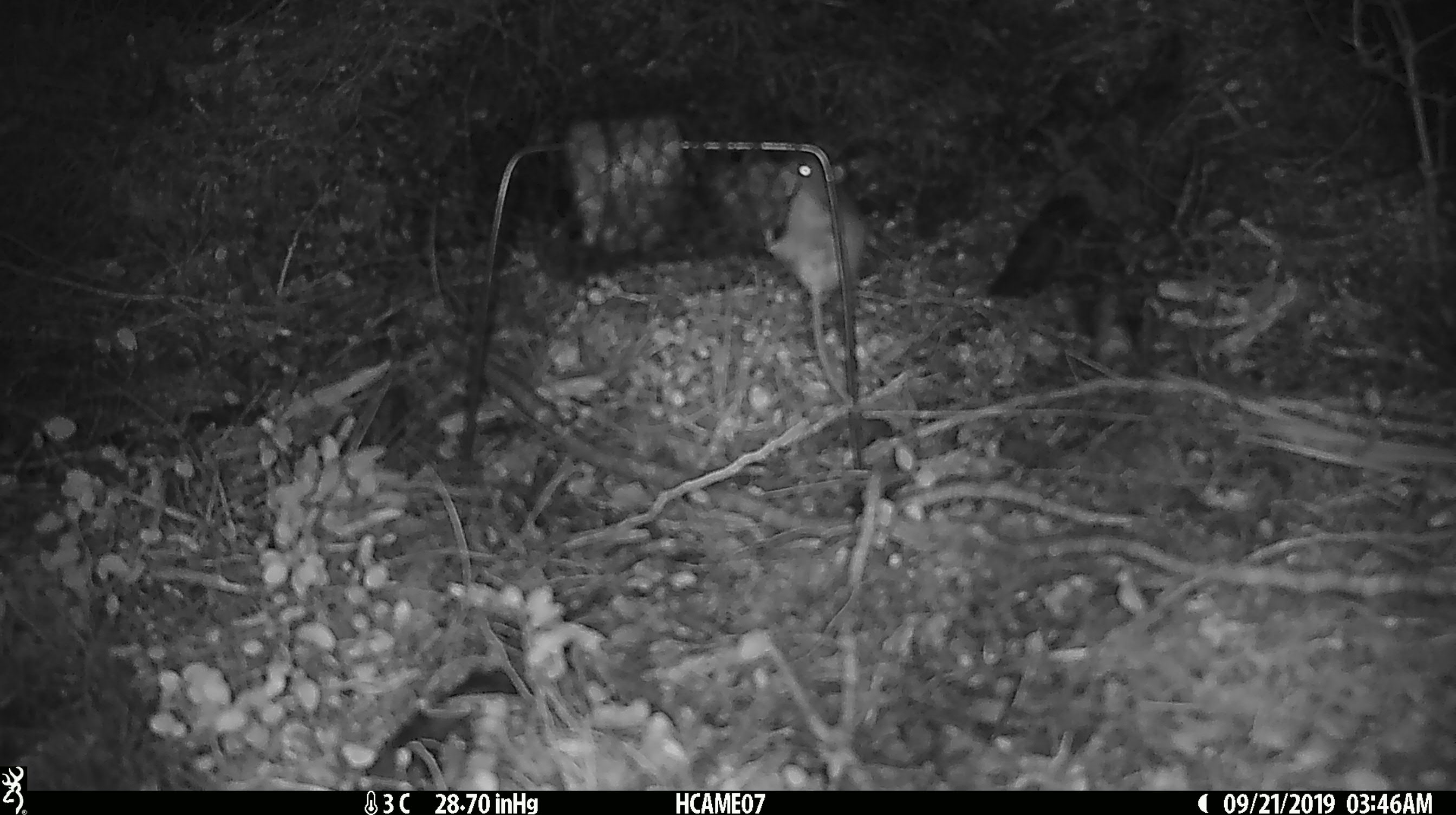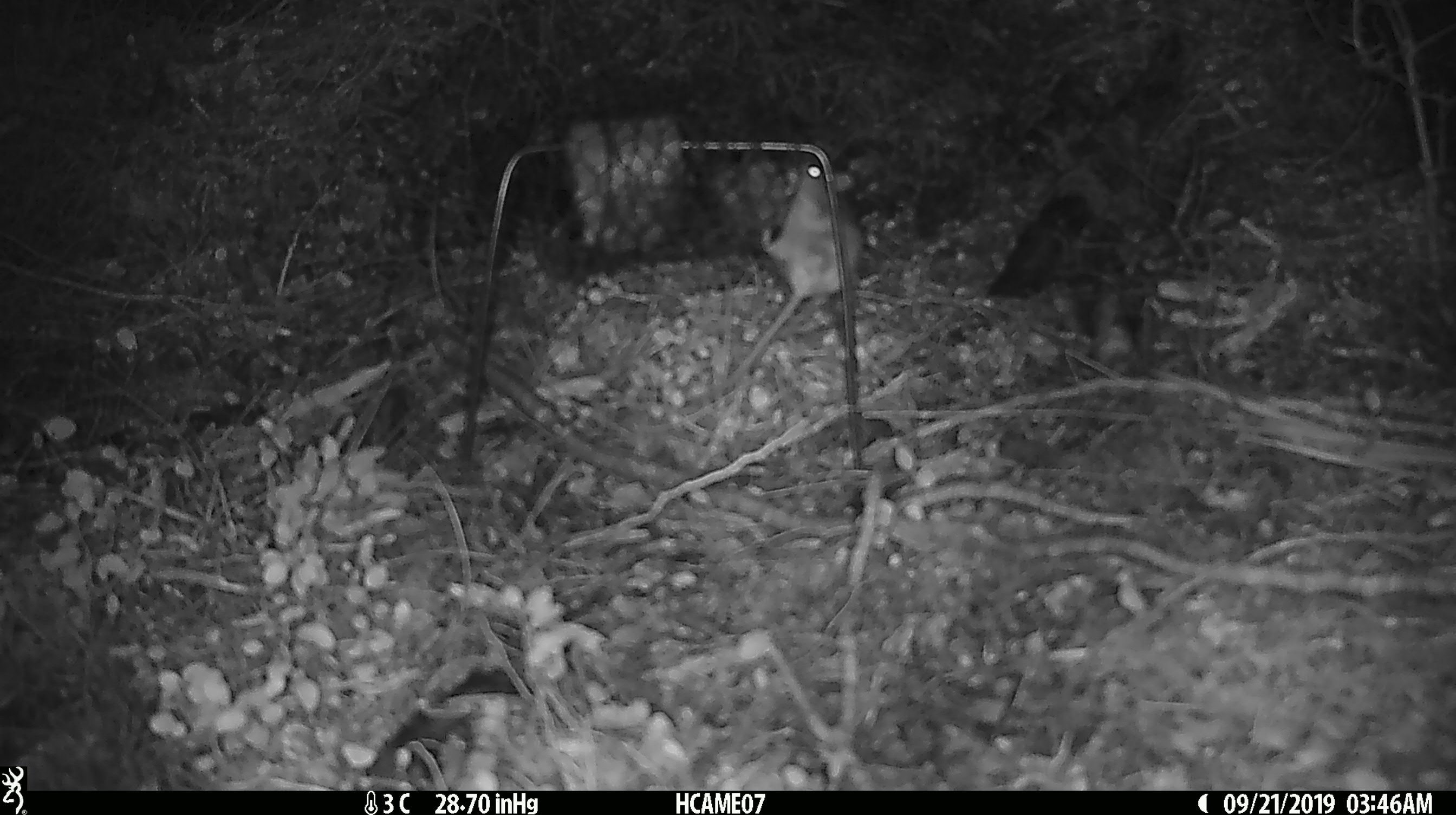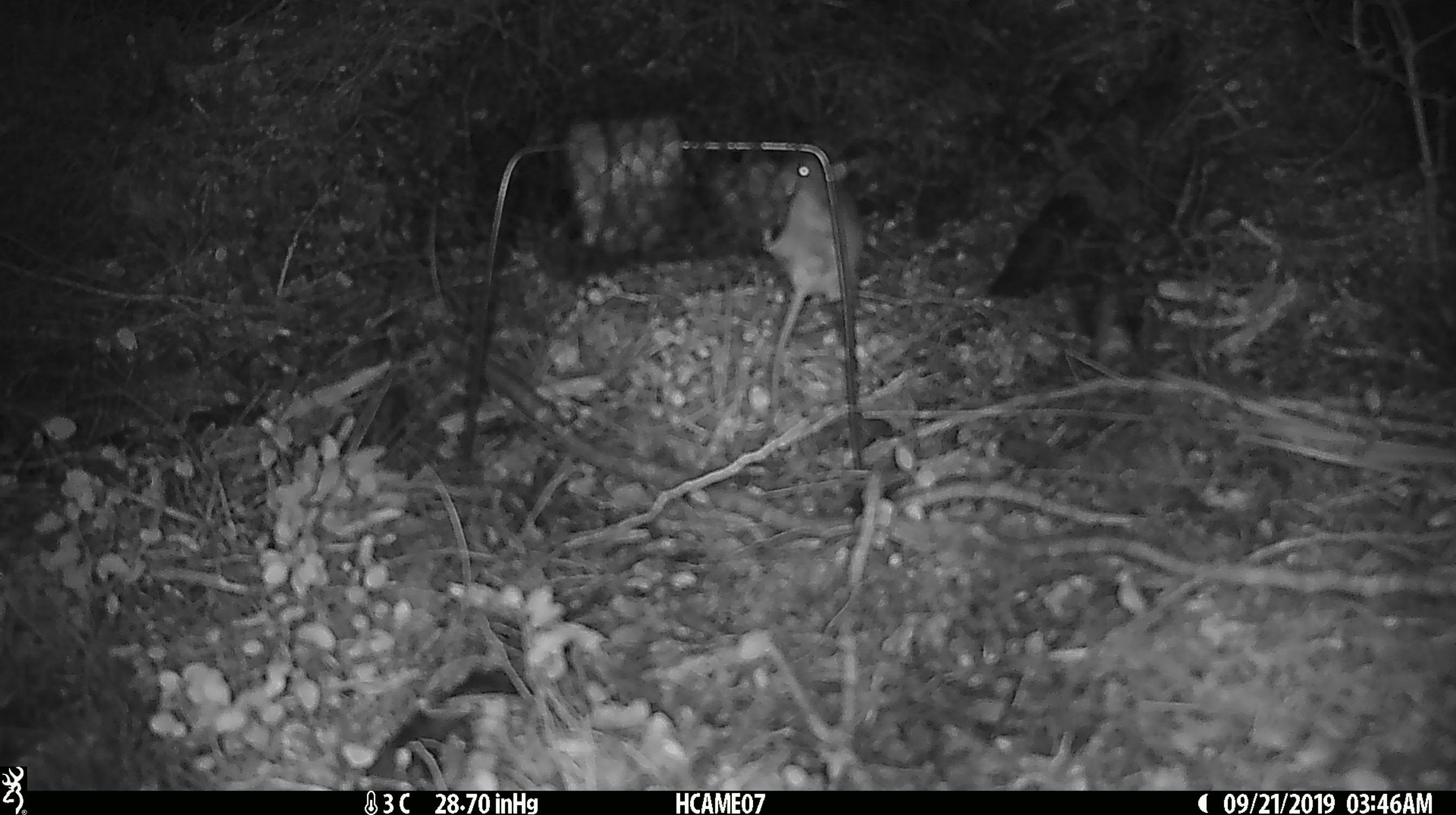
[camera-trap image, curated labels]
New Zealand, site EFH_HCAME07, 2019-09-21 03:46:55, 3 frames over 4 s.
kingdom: Animalia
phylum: Chordata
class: Mammalia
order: Rodentia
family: Muridae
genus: Mus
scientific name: Mus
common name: mouse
Mouse (Mus).